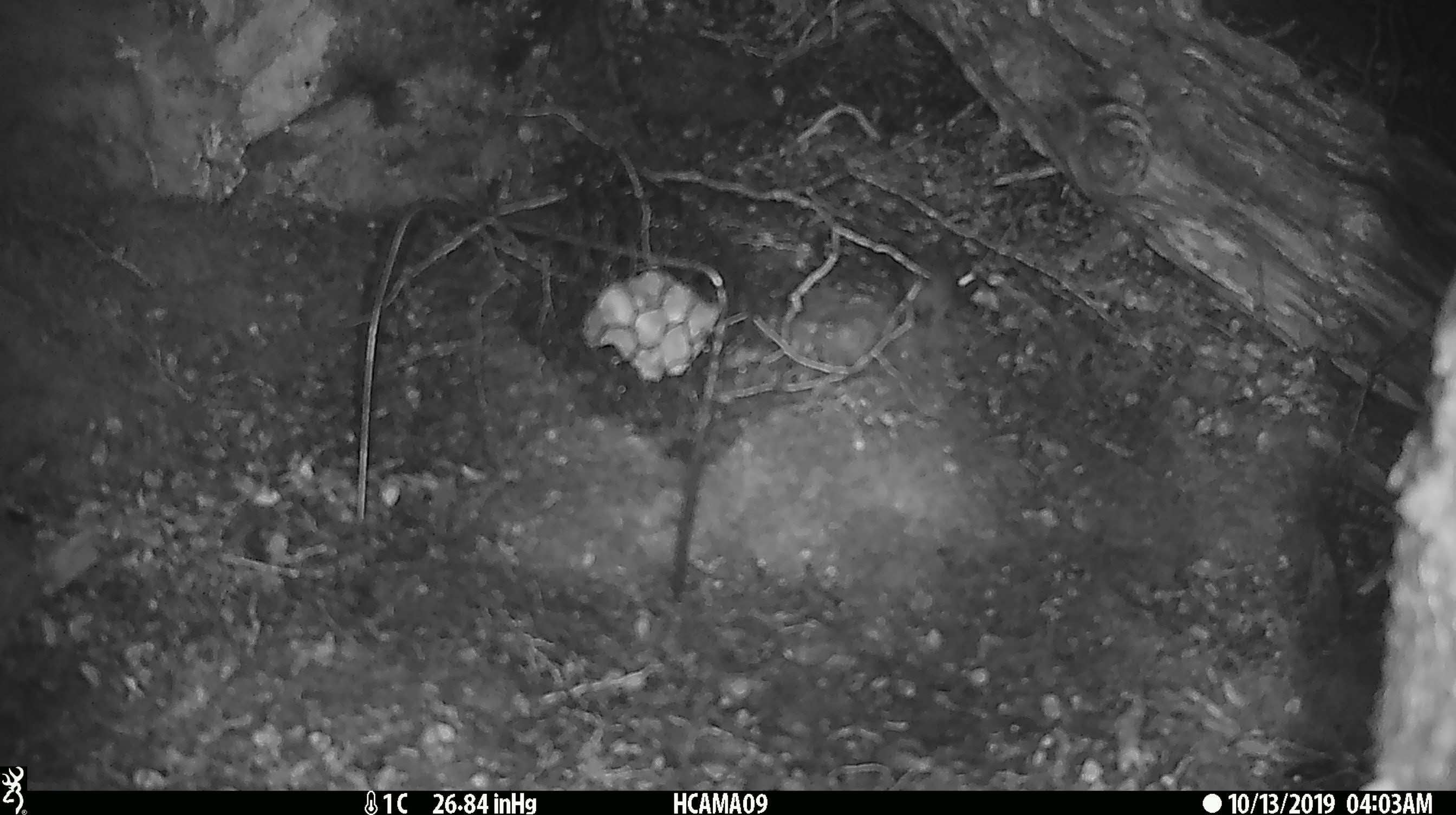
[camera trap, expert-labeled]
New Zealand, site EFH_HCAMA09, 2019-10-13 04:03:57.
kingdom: Animalia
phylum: Chordata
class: Mammalia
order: Rodentia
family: Muridae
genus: Mus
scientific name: Mus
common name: mouse